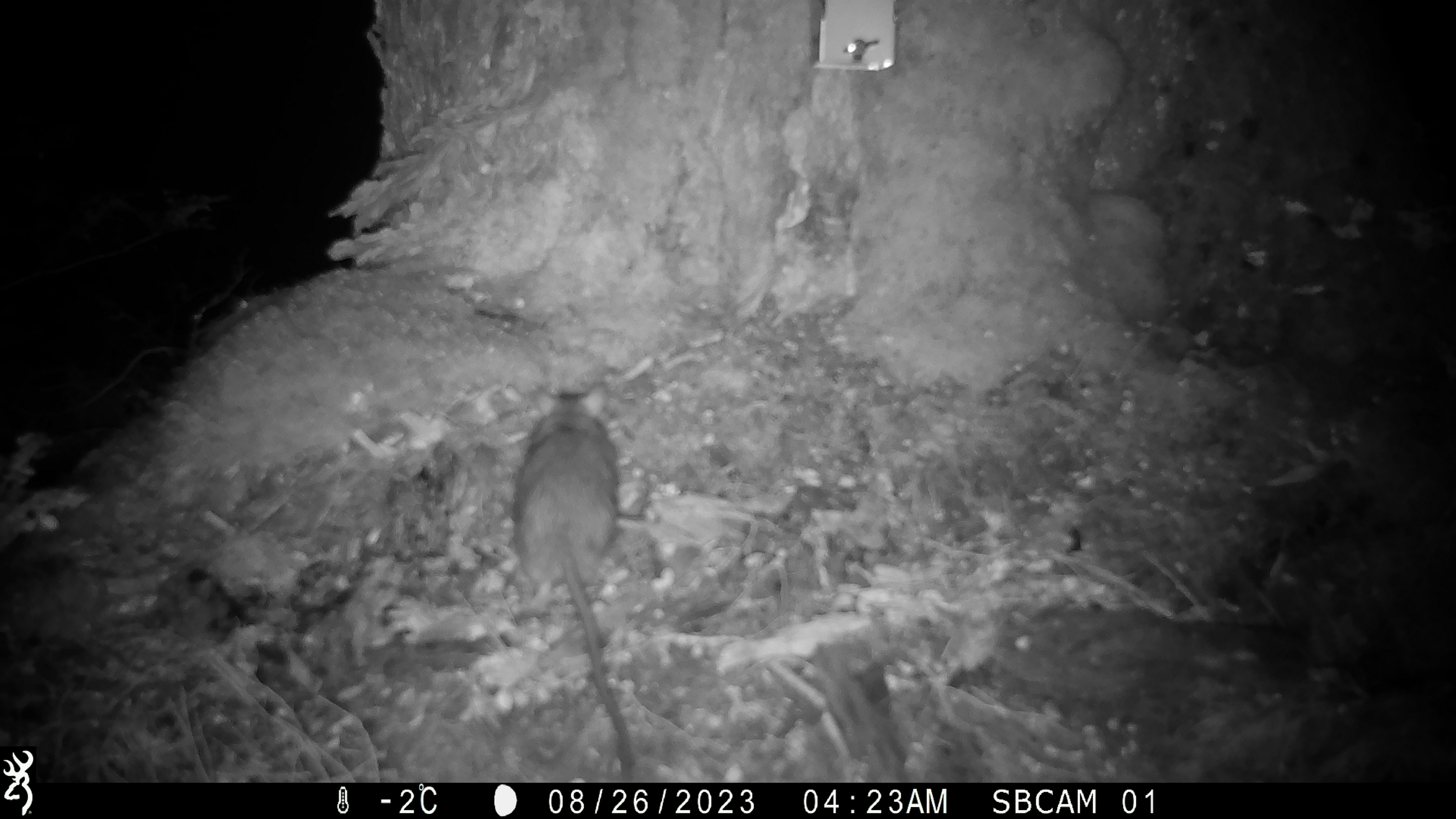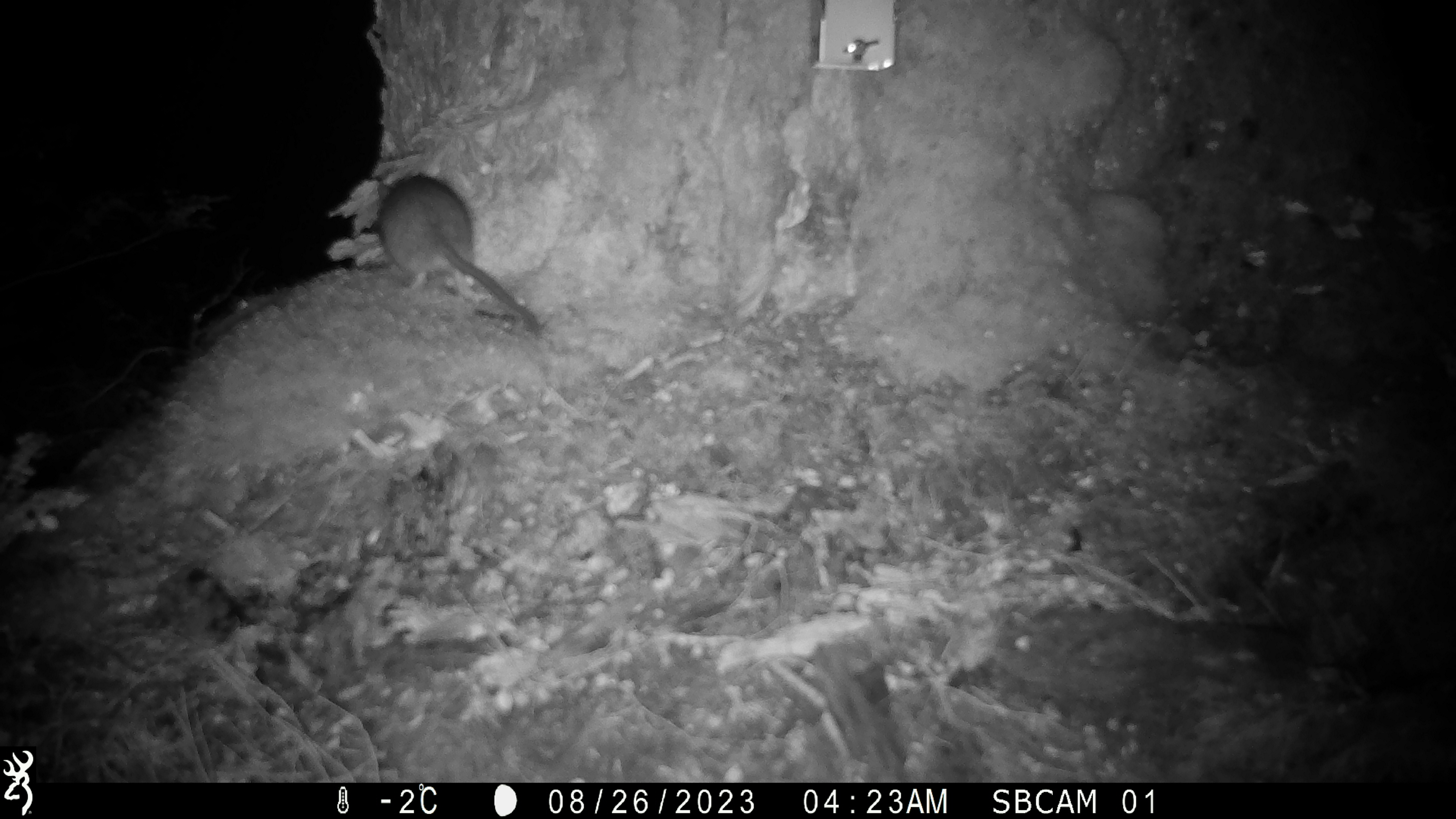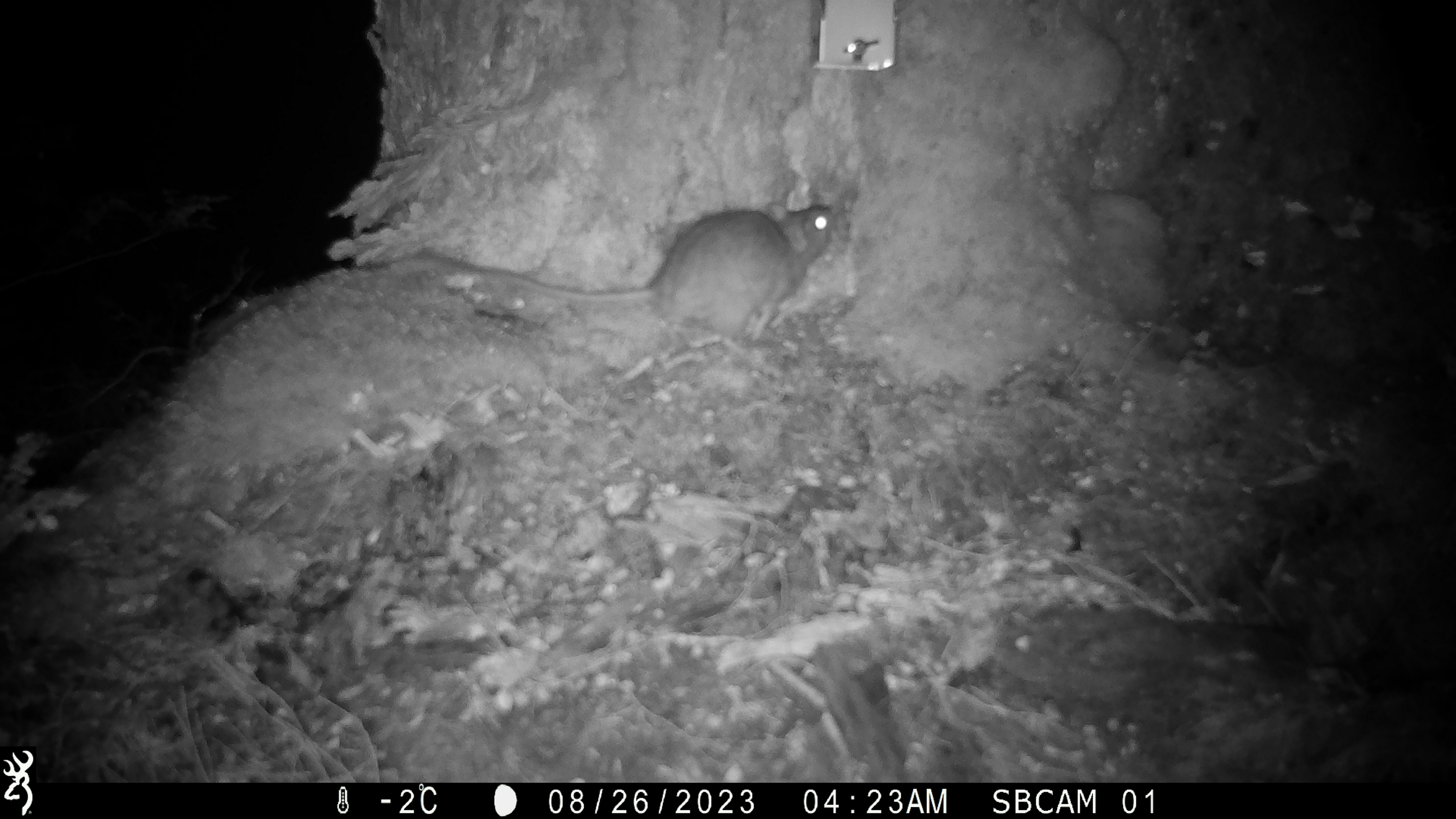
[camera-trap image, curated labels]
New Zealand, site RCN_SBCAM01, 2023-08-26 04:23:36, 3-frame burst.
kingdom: Animalia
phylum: Chordata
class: Mammalia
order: Rodentia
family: Muridae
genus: Rattus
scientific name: Rattus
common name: rat